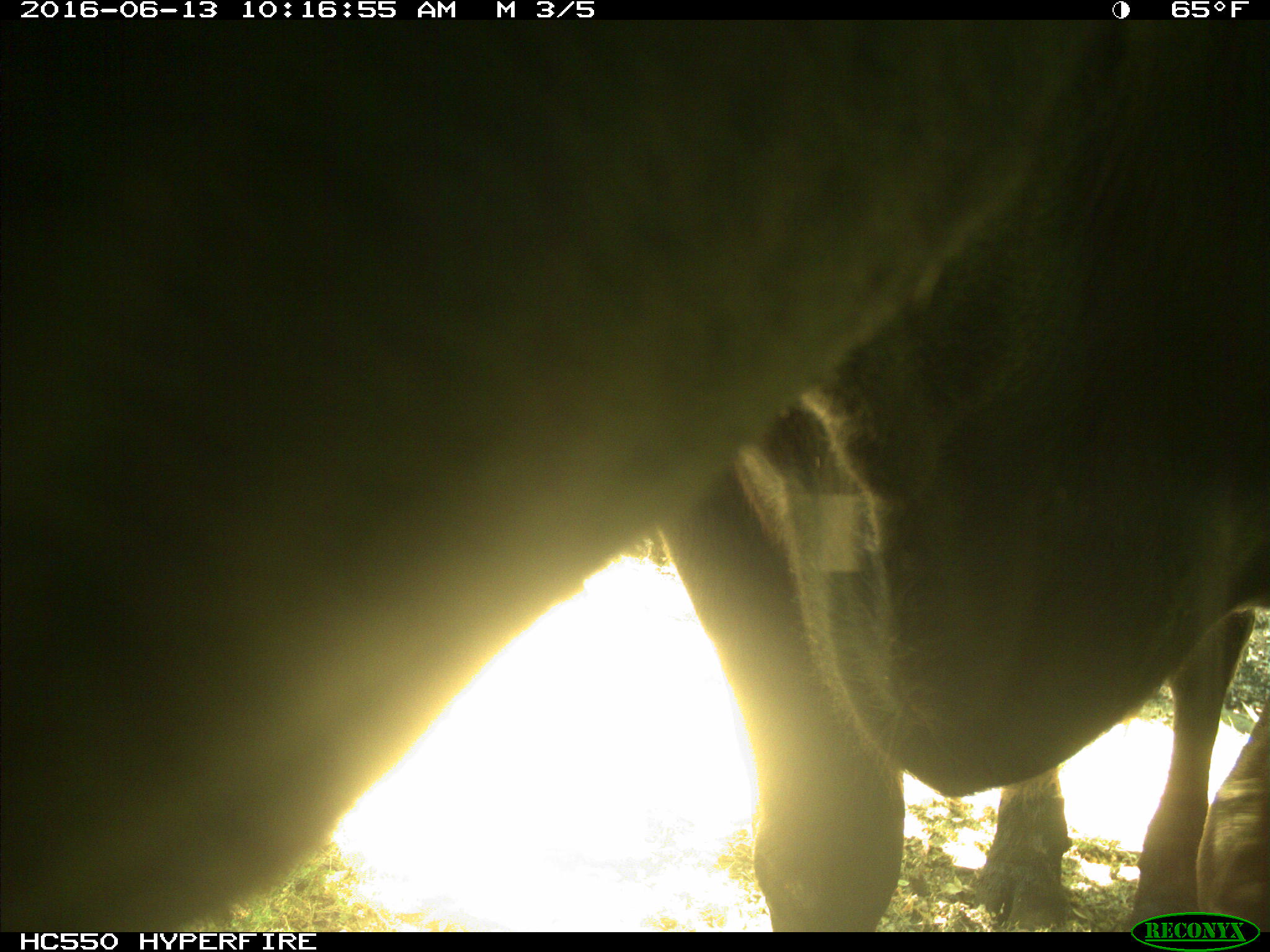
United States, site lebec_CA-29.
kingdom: Animalia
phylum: Chordata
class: Mammalia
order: Artiodactyla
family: Bovidae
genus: Bos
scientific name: Bos taurus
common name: domestic cow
Bos taurus (domestic cow).